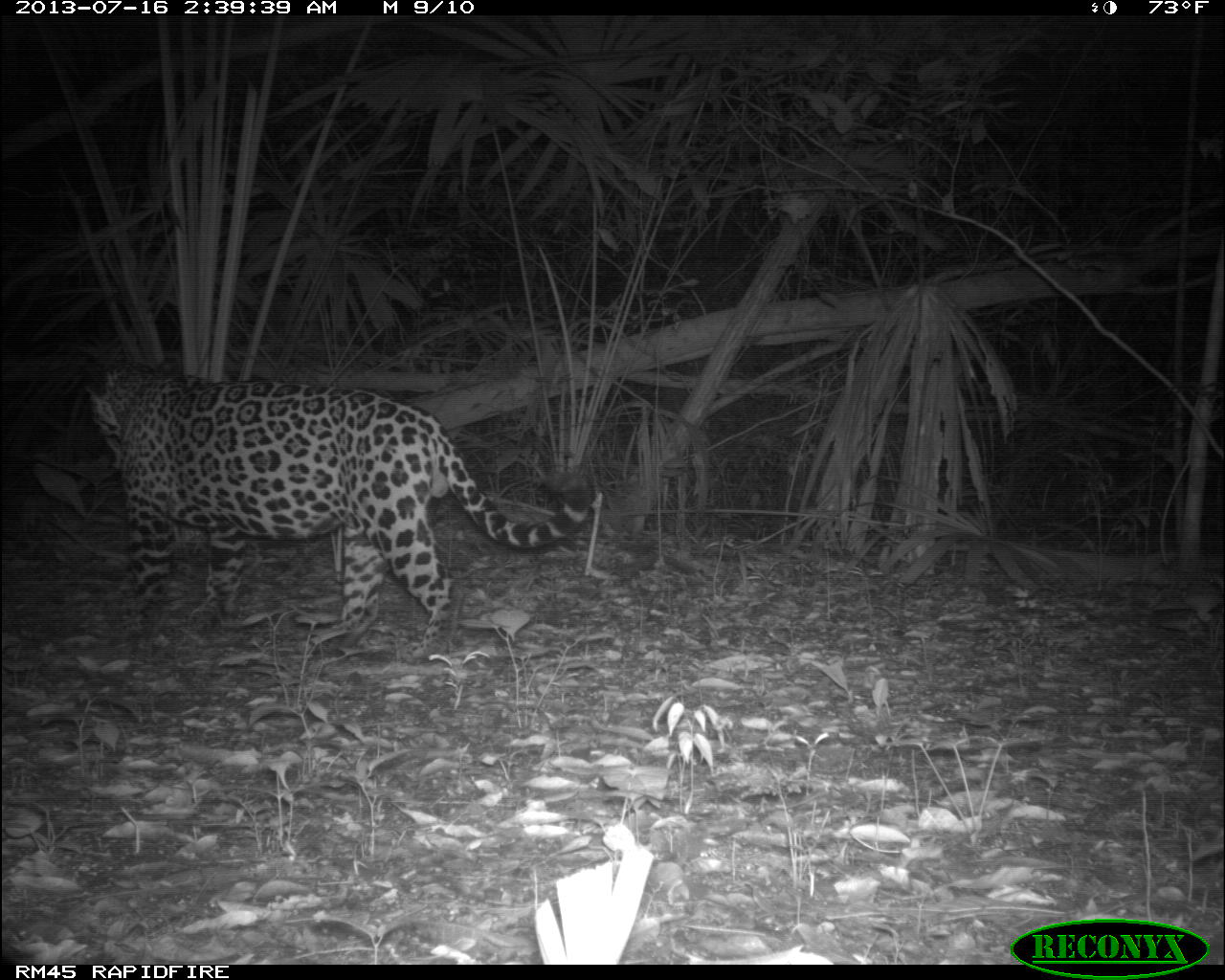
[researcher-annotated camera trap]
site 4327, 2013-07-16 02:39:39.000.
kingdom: Animalia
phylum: Chordata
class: Mammalia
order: Carnivora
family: Felidae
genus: Panthera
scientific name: Panthera onca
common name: jaguar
Panthera onca (jaguar), count 1, sex male.